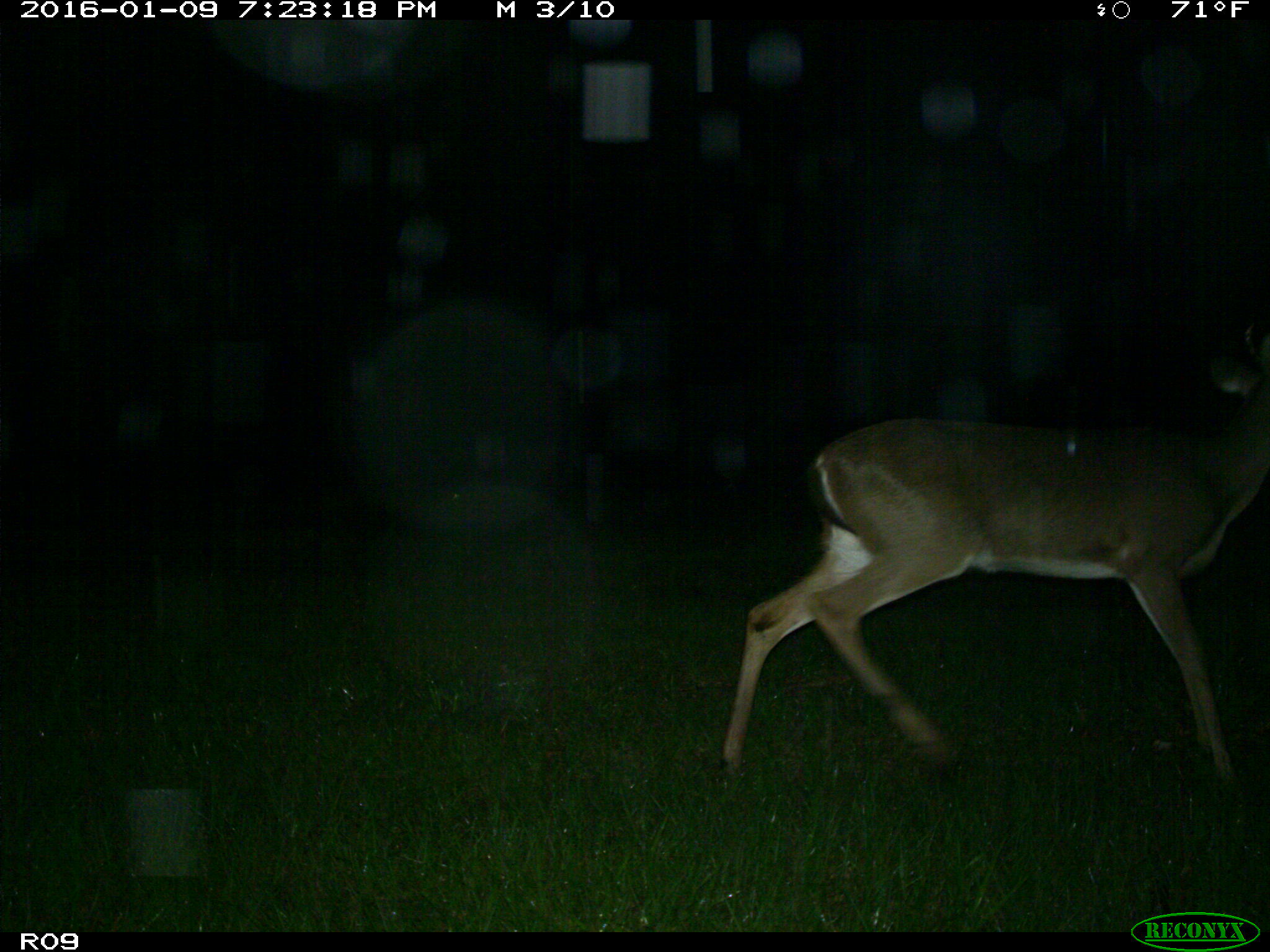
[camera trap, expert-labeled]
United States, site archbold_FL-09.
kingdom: Animalia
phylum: Chordata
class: Mammalia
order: Artiodactyla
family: Cervidae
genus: Odocoileus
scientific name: Odocoileus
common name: deer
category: unidentified deer